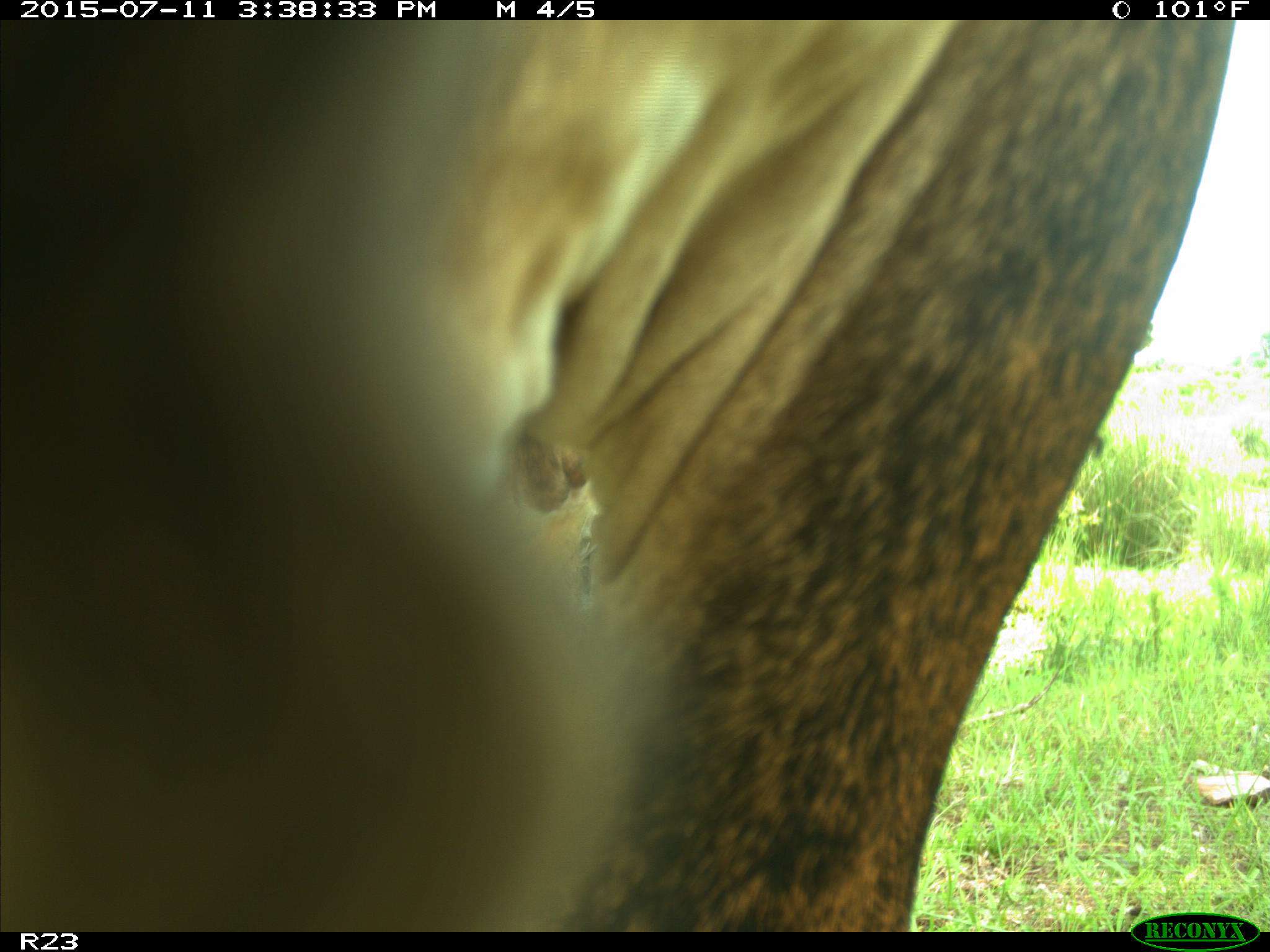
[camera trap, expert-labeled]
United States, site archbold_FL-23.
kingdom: Animalia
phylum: Chordata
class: Mammalia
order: Artiodactyla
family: Bovidae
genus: Bos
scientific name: Bos taurus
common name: domestic cow